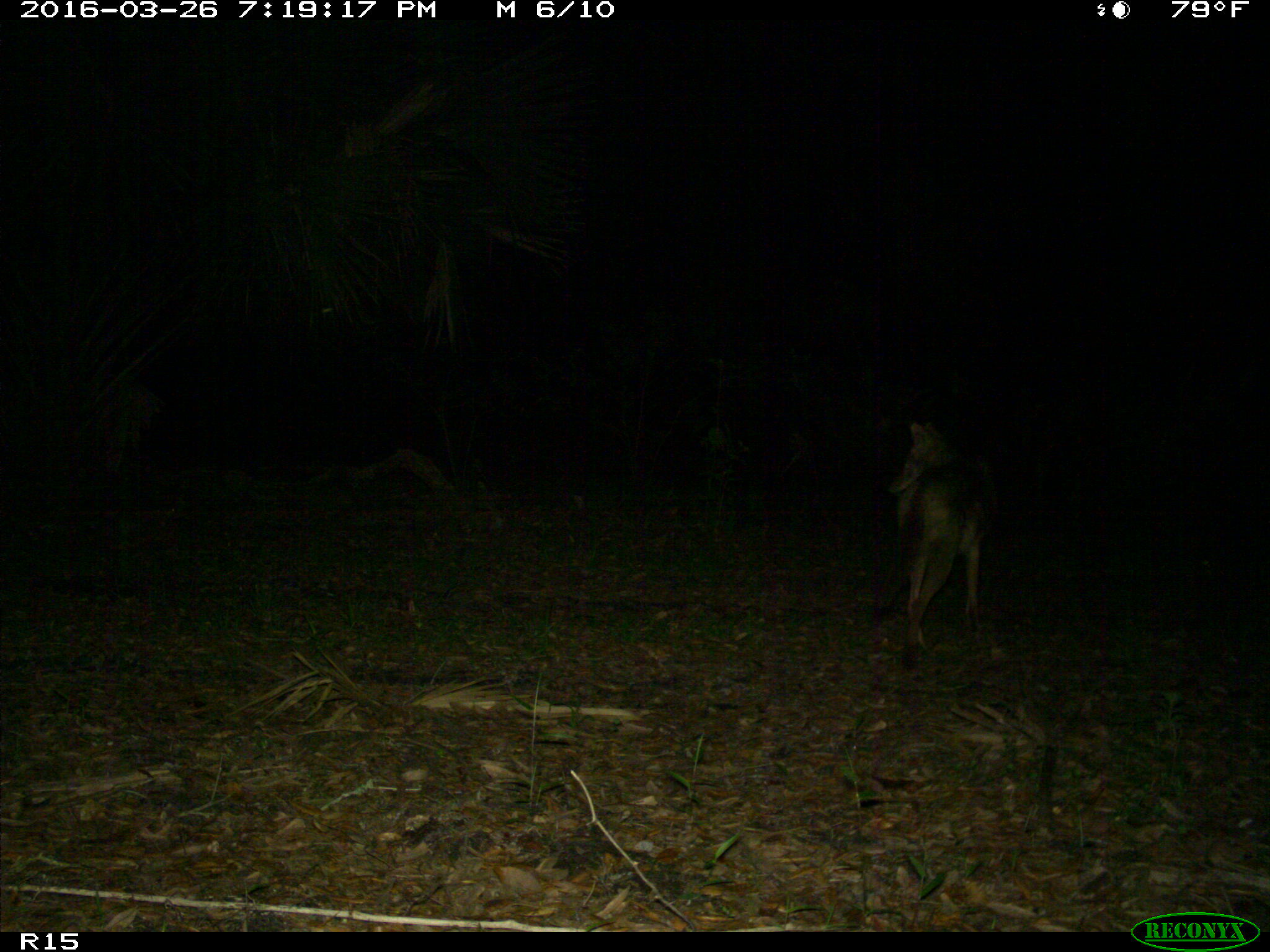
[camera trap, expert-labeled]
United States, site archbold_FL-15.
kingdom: Animalia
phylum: Chordata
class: Mammalia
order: Carnivora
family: Canidae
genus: Canis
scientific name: Canis latrans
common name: coyote